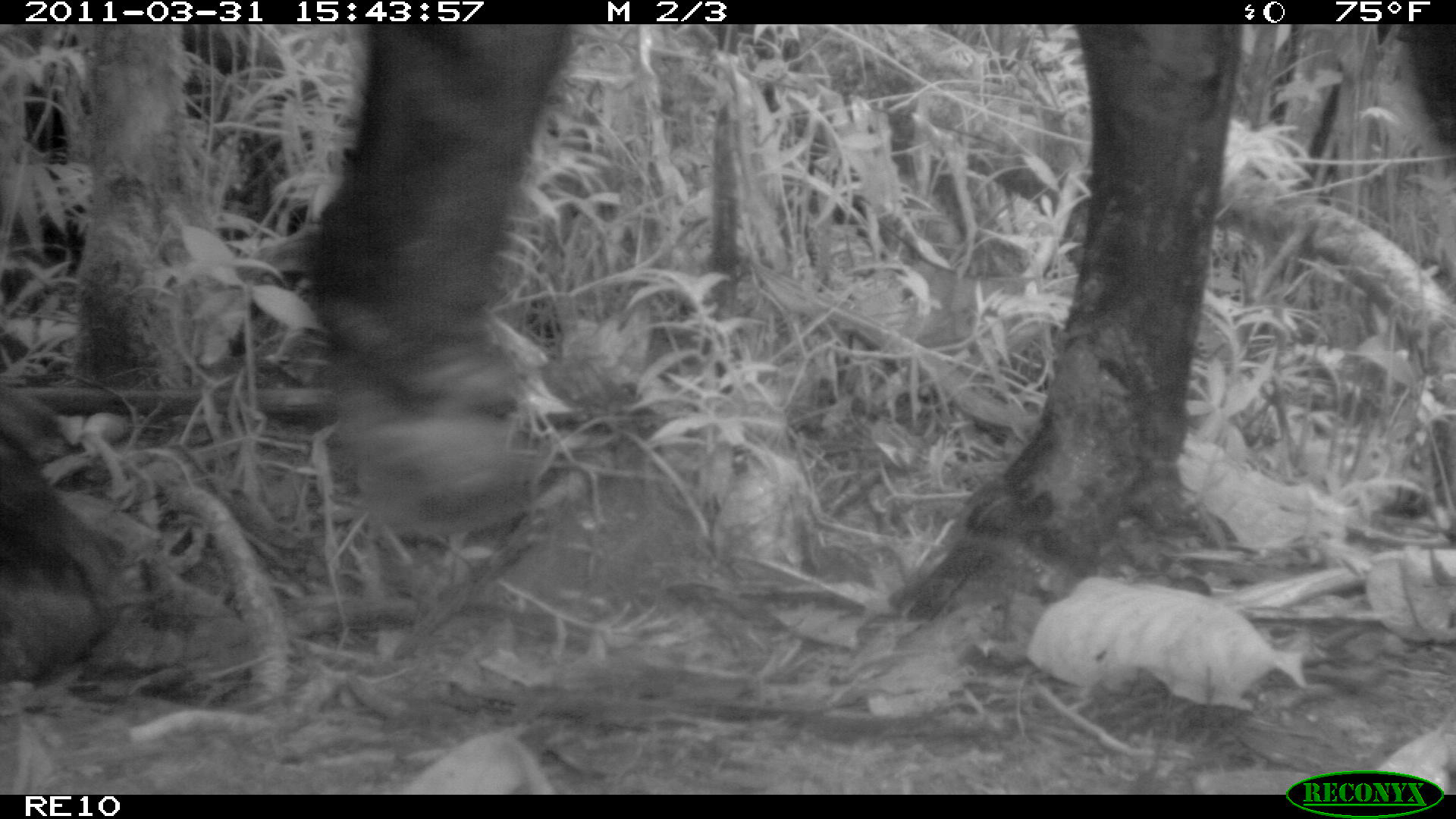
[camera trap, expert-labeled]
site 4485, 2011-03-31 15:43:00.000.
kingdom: Animalia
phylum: Chordata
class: Mammalia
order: Artiodactyla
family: Bovidae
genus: Bos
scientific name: Bos taurus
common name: domestic cattle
Bos taurus (domestic cattle), count 2.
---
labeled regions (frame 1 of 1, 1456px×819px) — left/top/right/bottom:
bos taurus: 0/24/1455/683